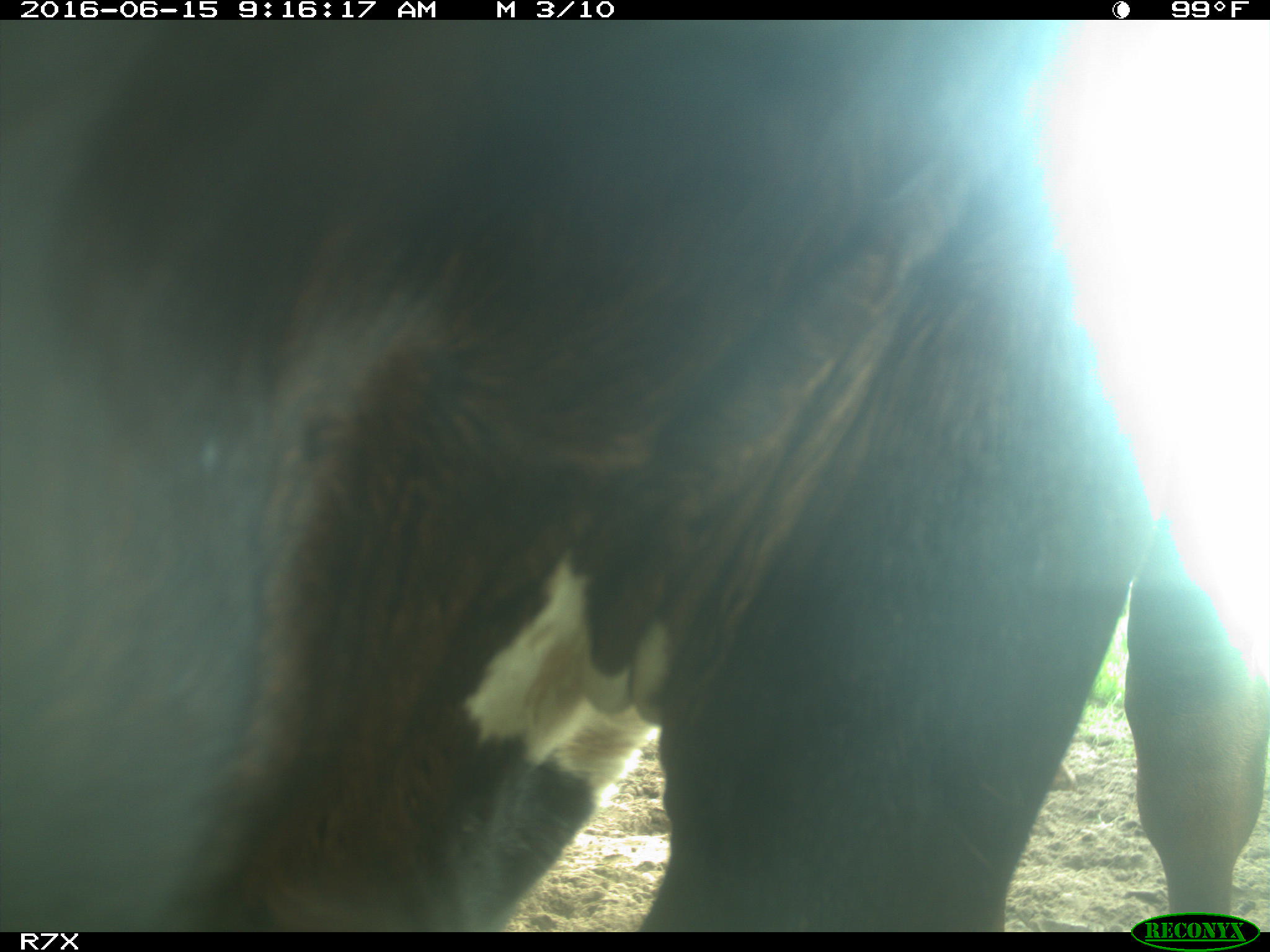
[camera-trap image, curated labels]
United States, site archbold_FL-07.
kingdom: Animalia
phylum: Chordata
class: Mammalia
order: Artiodactyla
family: Bovidae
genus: Bos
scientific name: Bos taurus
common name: domestic cow